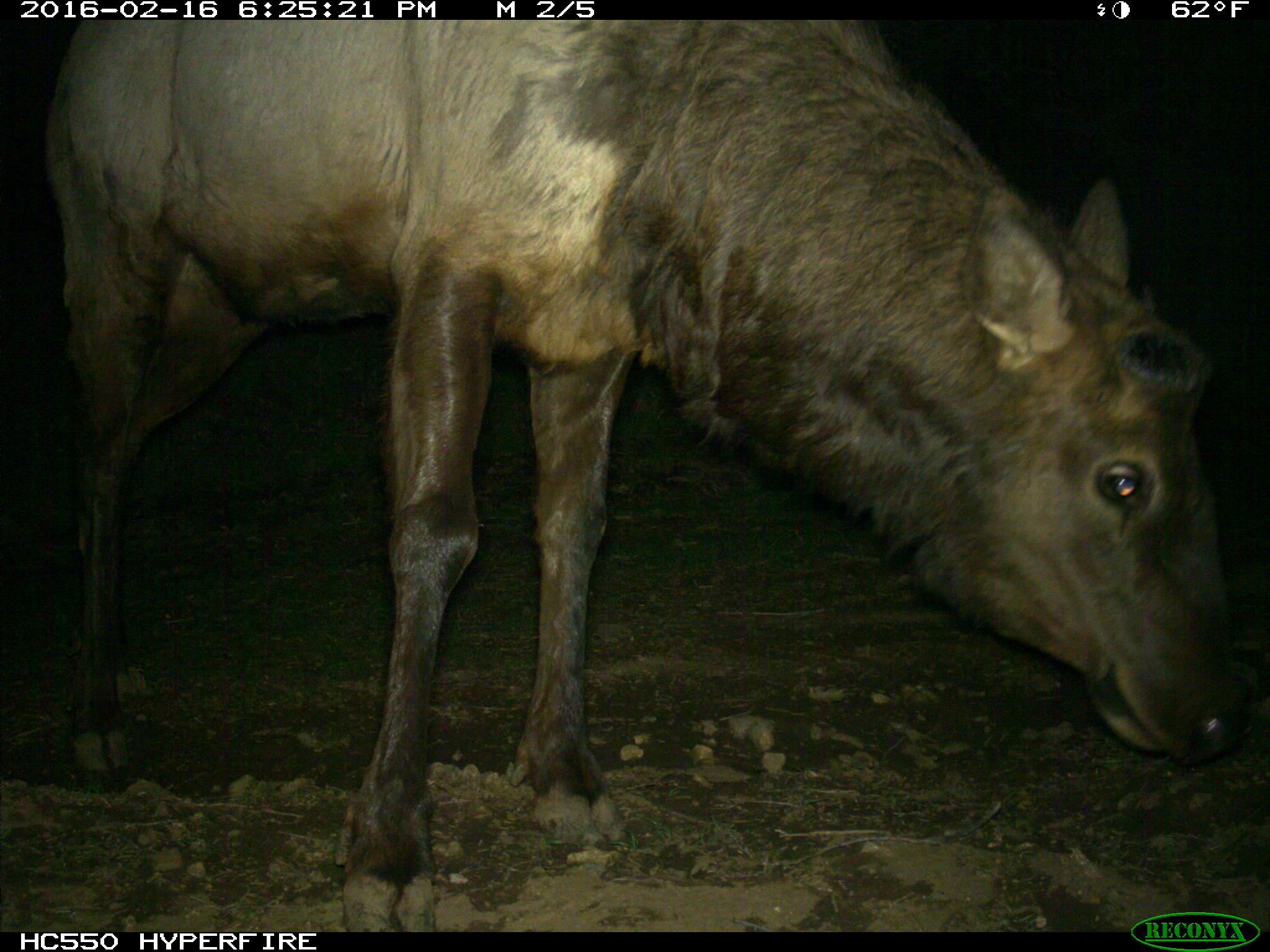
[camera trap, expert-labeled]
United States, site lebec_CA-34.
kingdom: Animalia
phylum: Chordata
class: Mammalia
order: Artiodactyla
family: Cervidae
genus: Cervus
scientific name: Cervus canadensis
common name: elk